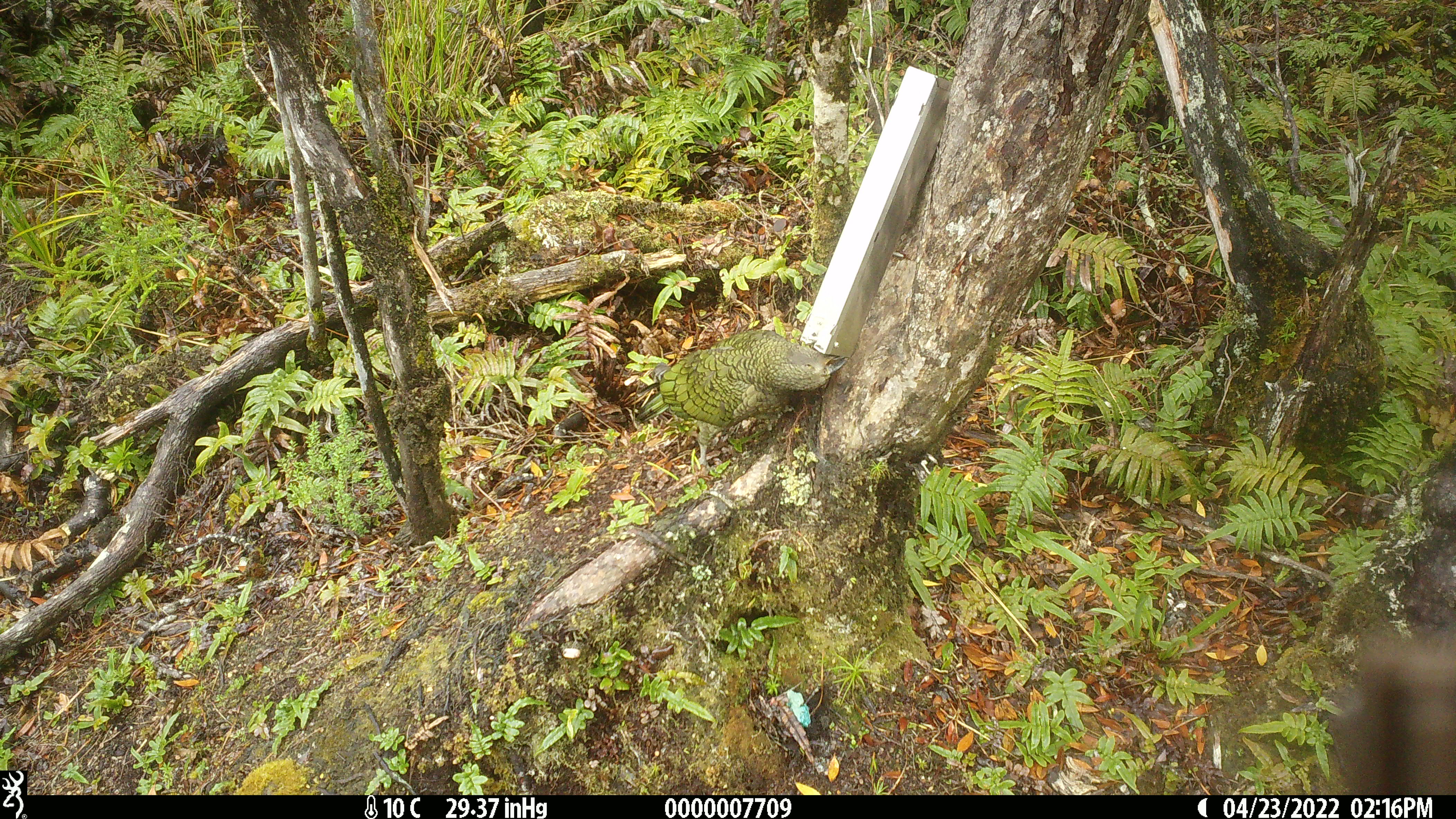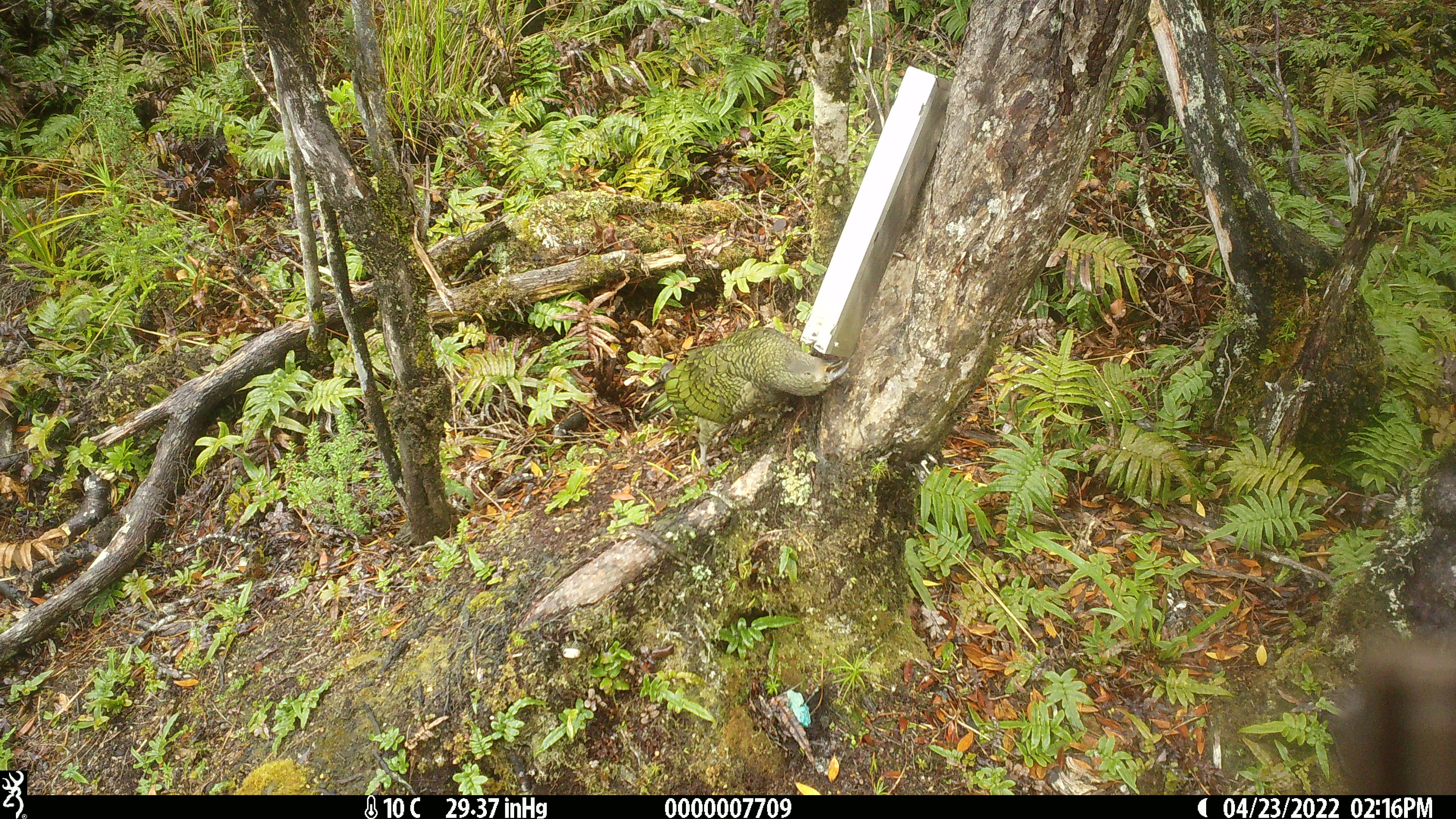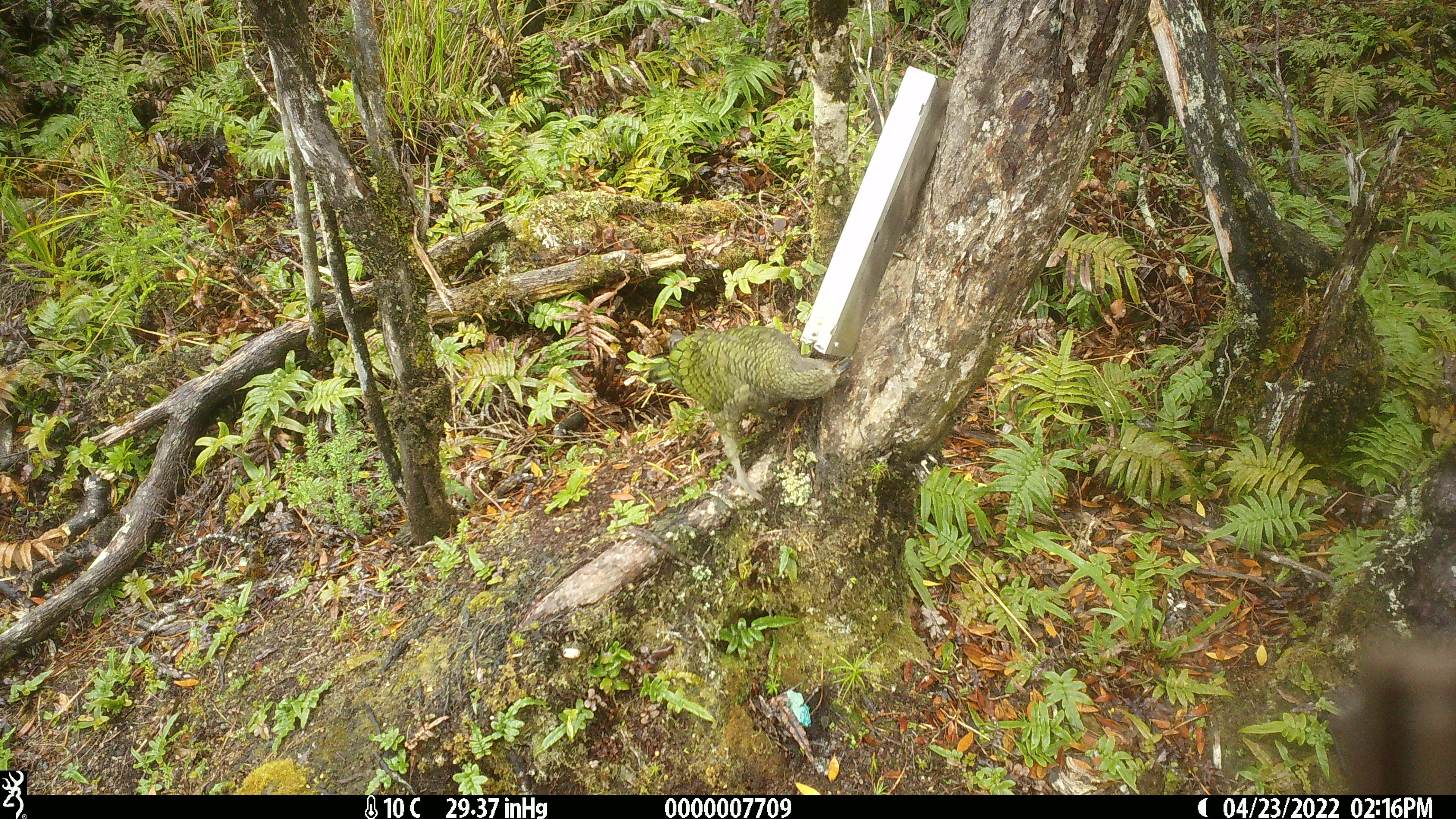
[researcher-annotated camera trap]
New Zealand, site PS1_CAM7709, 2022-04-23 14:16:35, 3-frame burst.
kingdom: Animalia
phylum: Chordata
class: Aves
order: Psittaciformes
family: Strigopidae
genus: Nestor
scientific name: Nestor notabilis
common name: kea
Kea (Nestor notabilis).